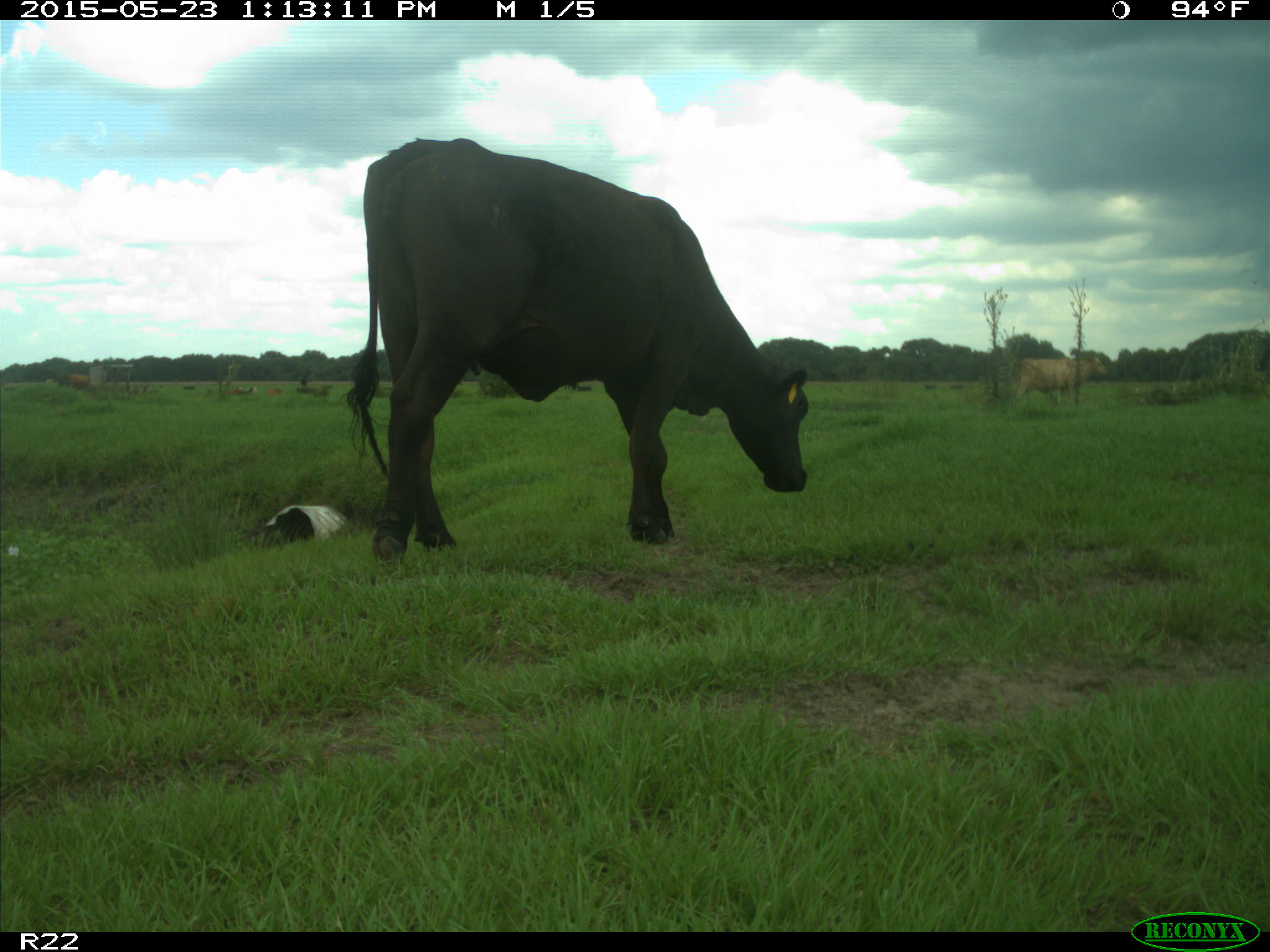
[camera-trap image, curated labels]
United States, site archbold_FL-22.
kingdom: Animalia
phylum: Chordata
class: Mammalia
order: Artiodactyla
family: Bovidae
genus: Bos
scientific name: Bos taurus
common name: domestic cow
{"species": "Bos taurus (domestic cow)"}